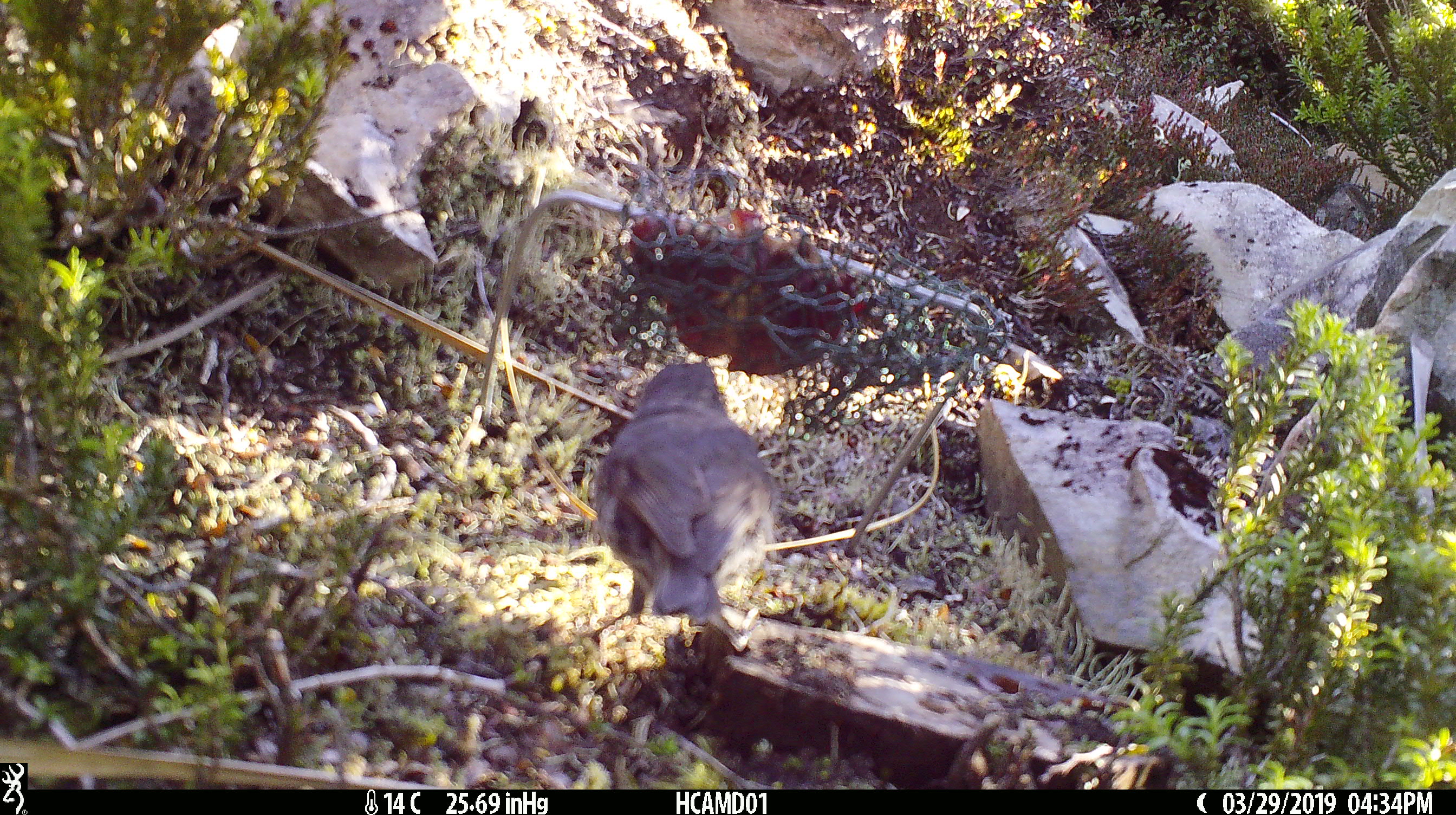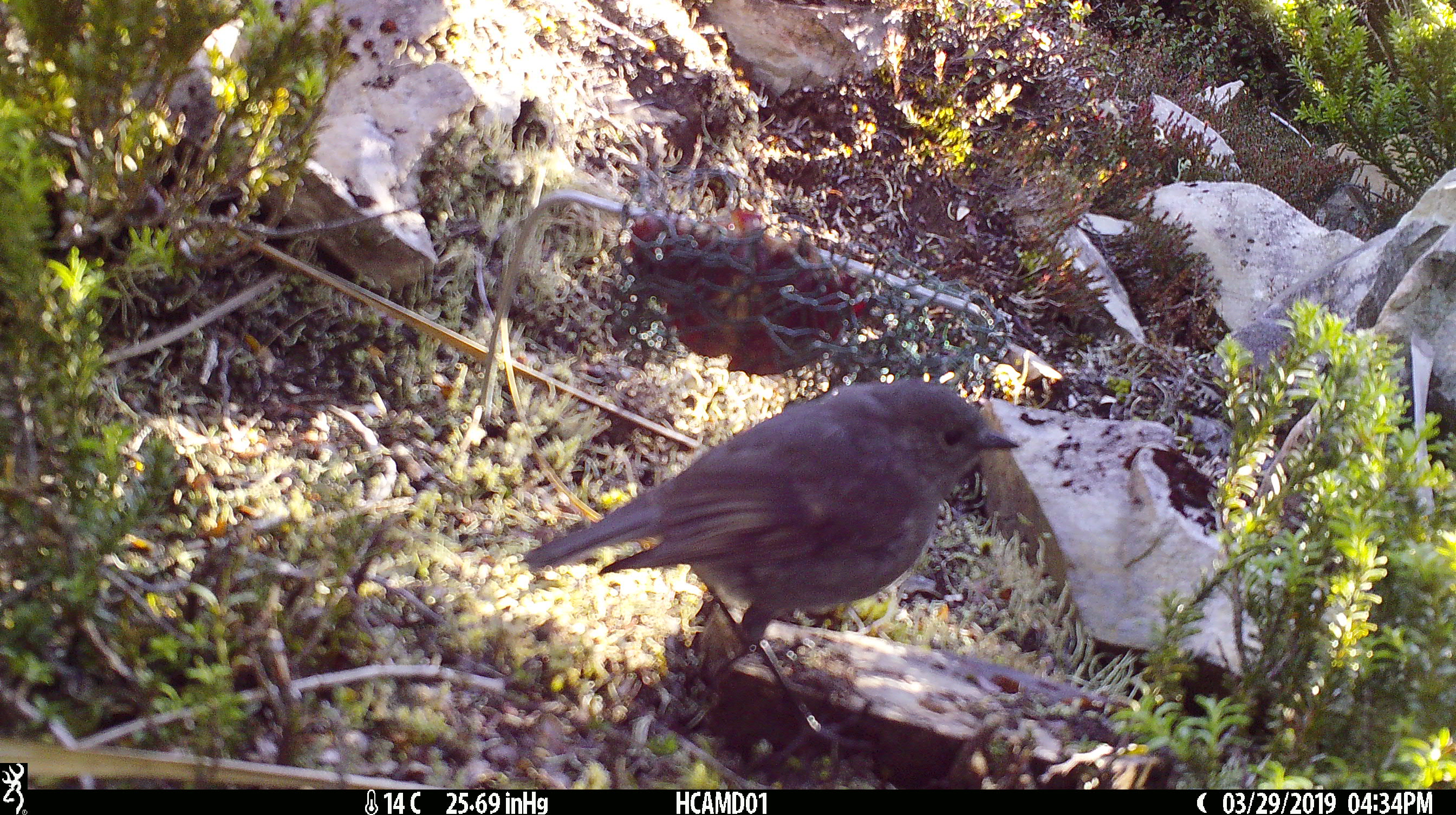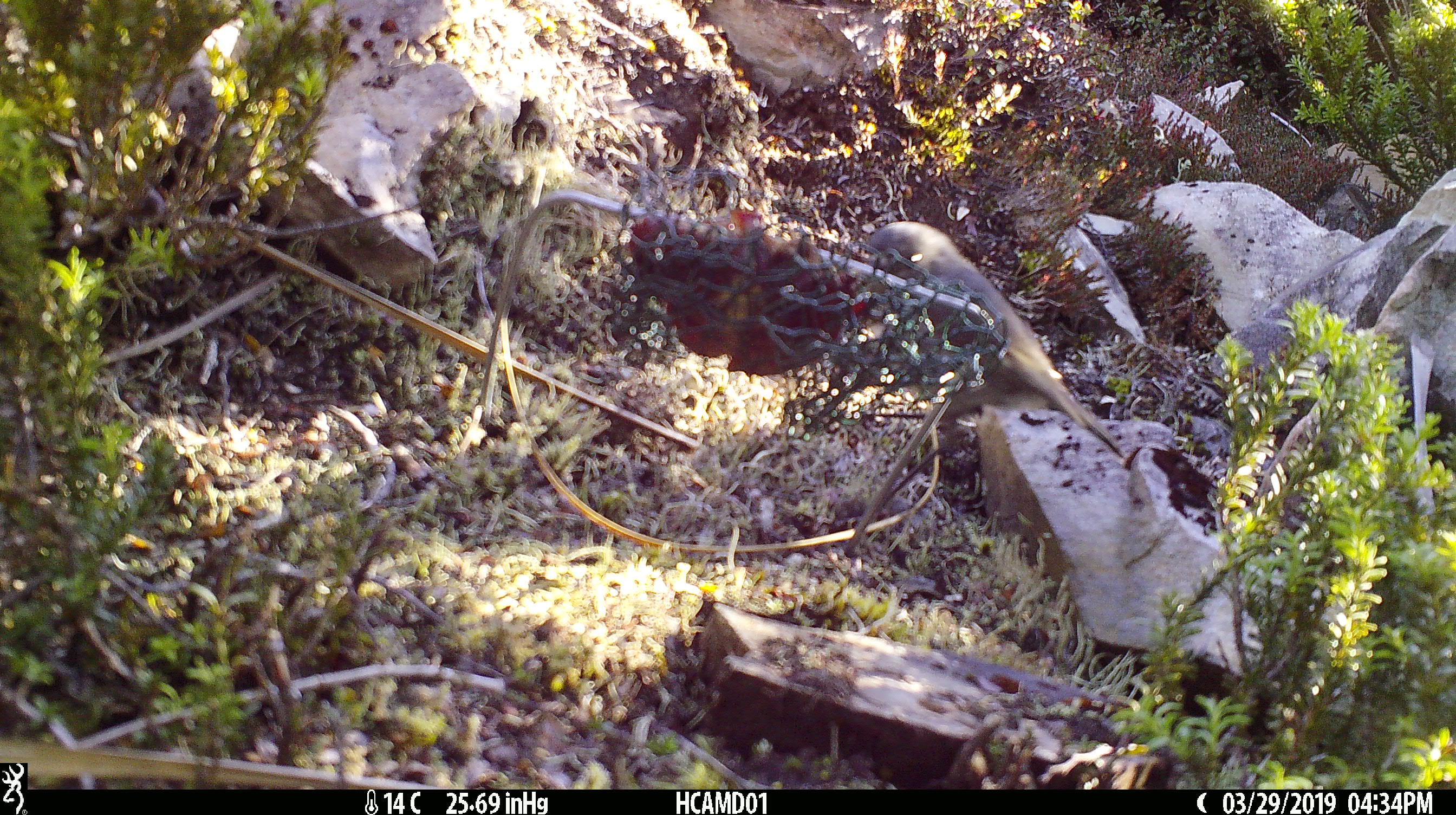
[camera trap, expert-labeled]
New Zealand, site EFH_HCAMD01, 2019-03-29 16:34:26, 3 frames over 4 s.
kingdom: Animalia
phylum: Chordata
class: Aves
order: Passeriformes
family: Petroicidae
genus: Petroica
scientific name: Petroica australis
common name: new zealand robin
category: robin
Robin (new zealand robin) (Petroica australis).